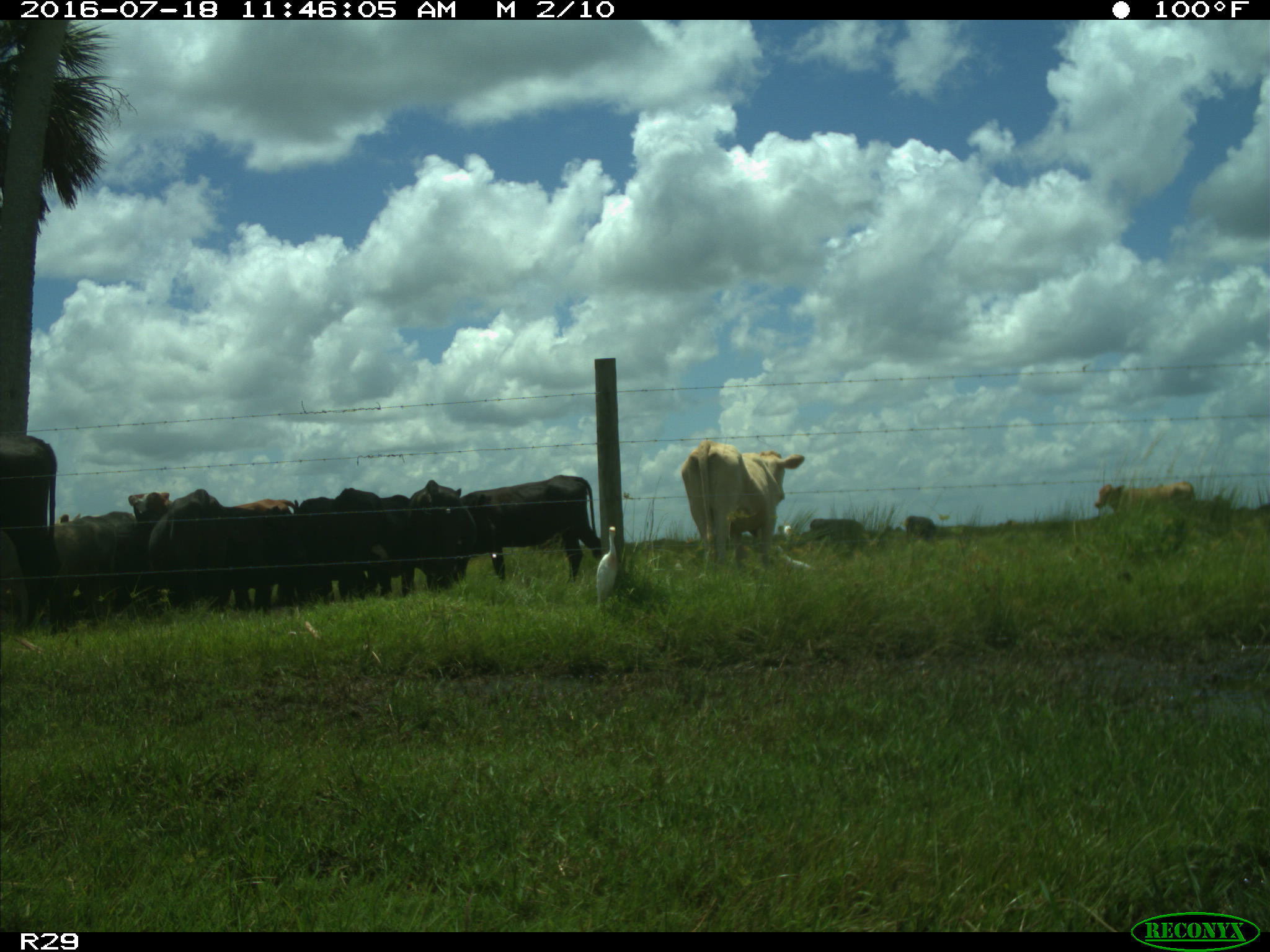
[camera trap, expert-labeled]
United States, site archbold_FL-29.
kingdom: Animalia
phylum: Chordata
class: Mammalia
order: Artiodactyla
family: Bovidae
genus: Bos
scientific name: Bos taurus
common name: domestic cow